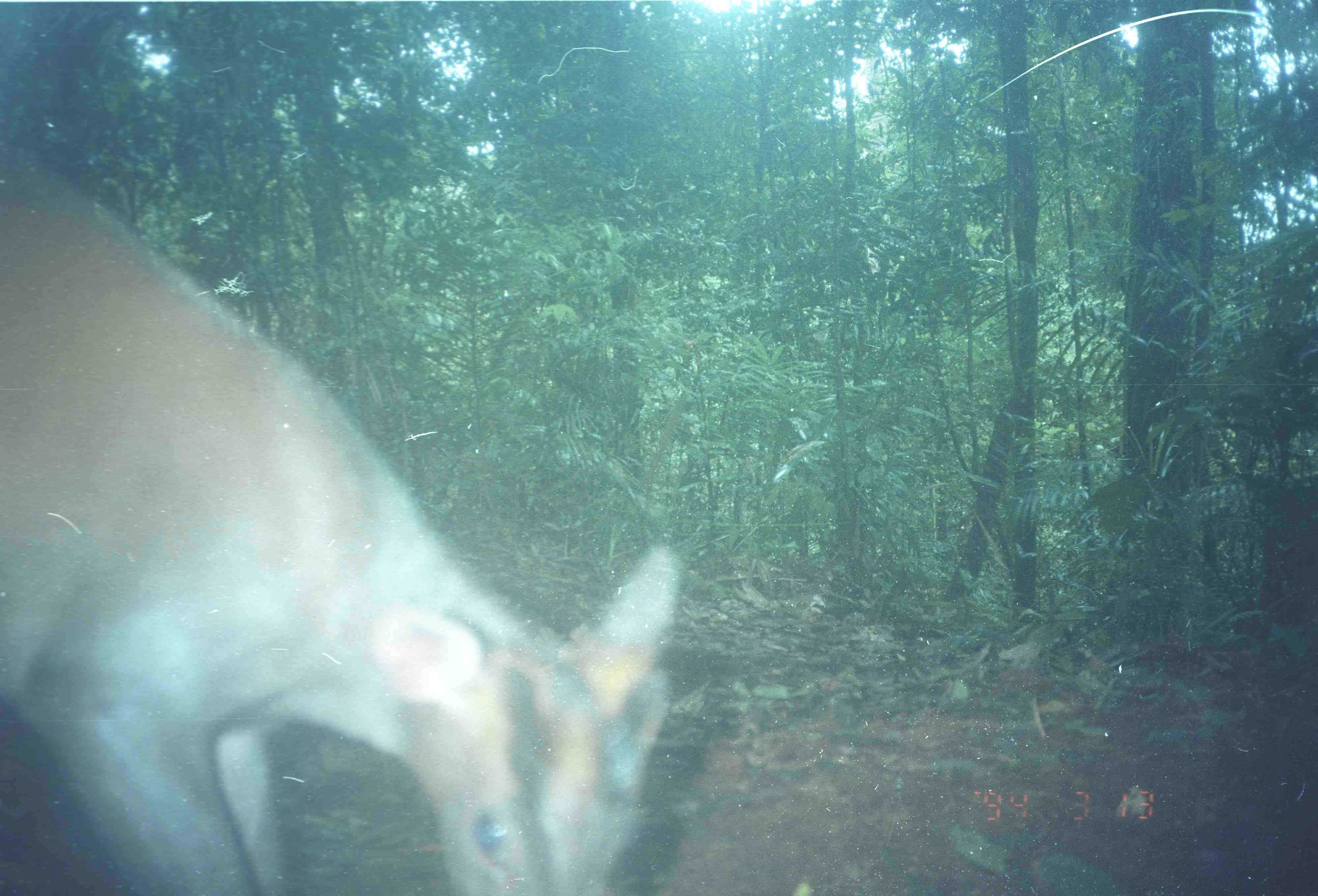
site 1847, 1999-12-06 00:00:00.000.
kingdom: Animalia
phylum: Chordata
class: Mammalia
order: Artiodactyla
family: Cervidae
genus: Muntiacus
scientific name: Muntiacus muntjak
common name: southern red muntjac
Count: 1.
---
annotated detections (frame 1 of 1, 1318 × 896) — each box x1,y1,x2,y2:
muntiacus muntjak: 1,146,680,894